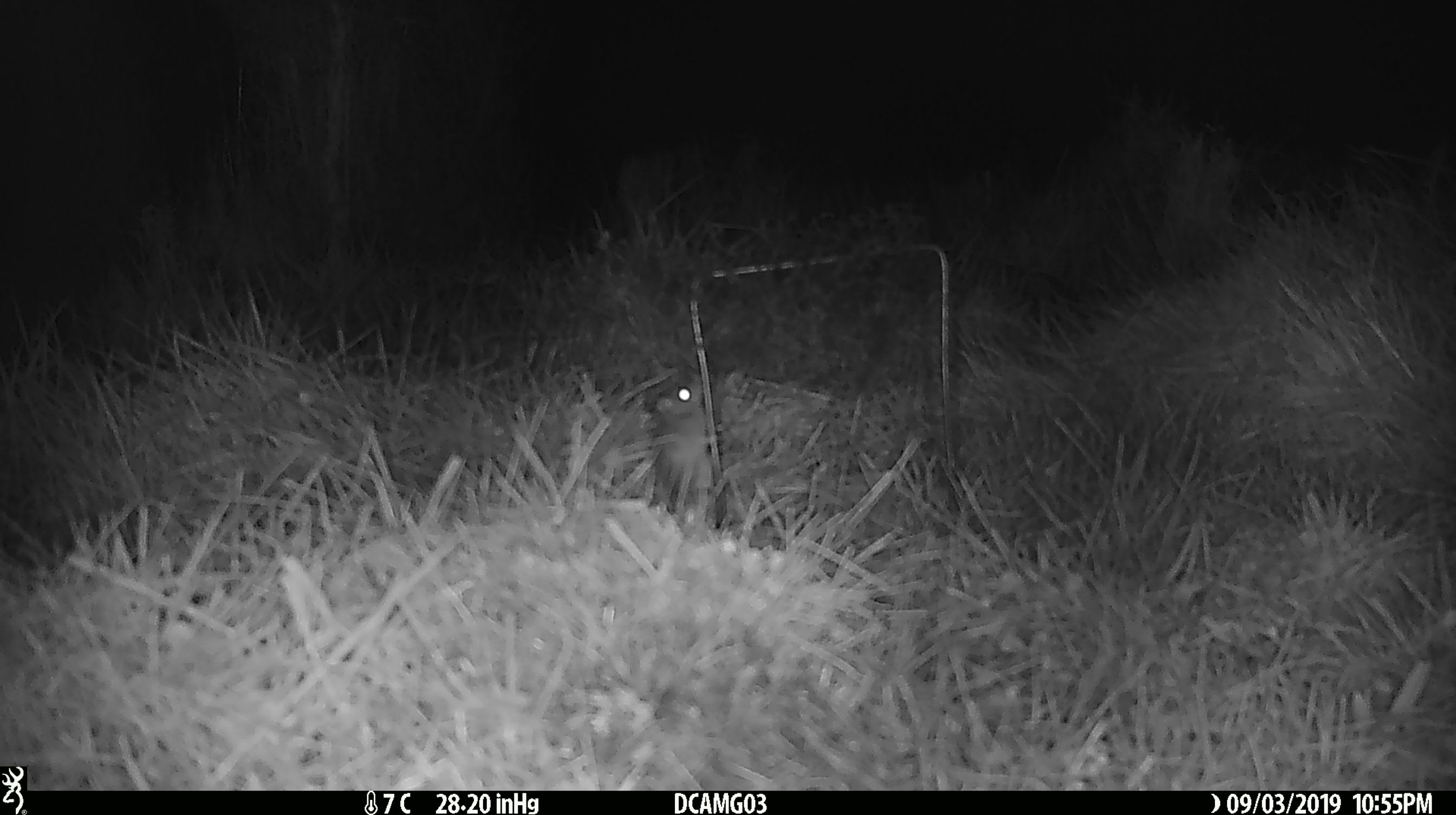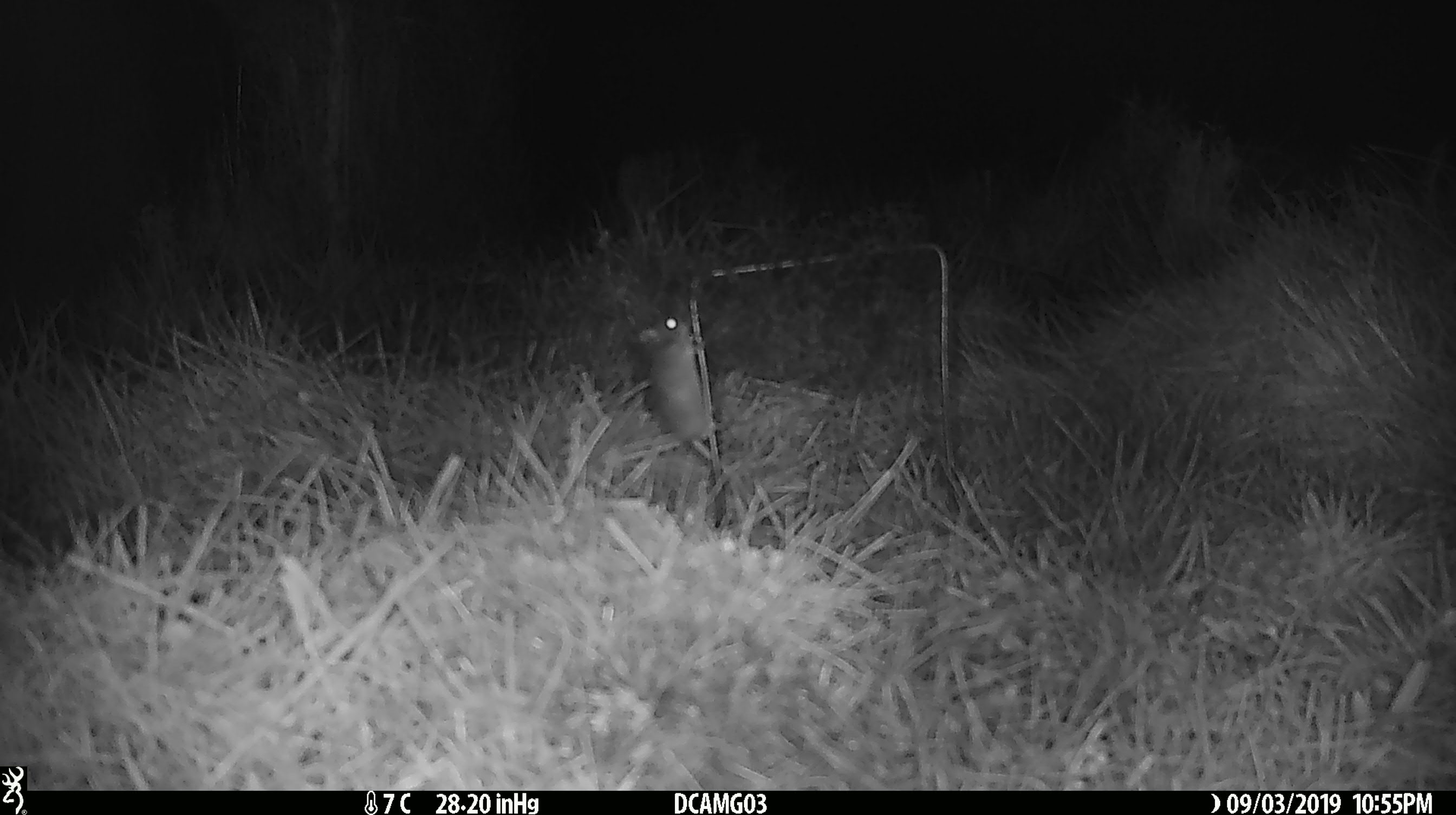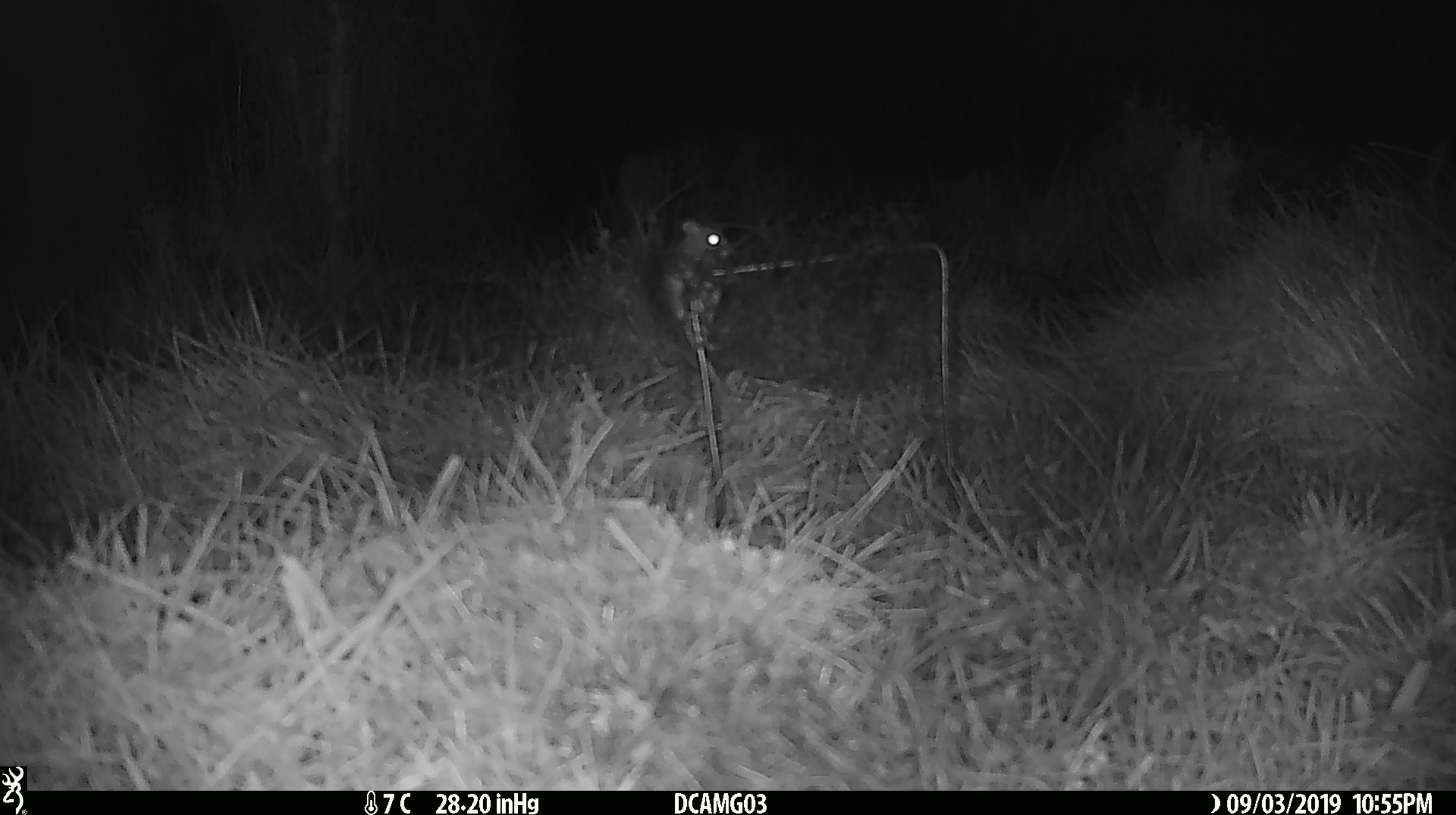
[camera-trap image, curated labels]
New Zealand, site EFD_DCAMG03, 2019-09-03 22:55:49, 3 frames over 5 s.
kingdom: Animalia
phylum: Chordata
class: Mammalia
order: Rodentia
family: Muridae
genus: Mus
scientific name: Mus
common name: mouse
Mouse (Mus).